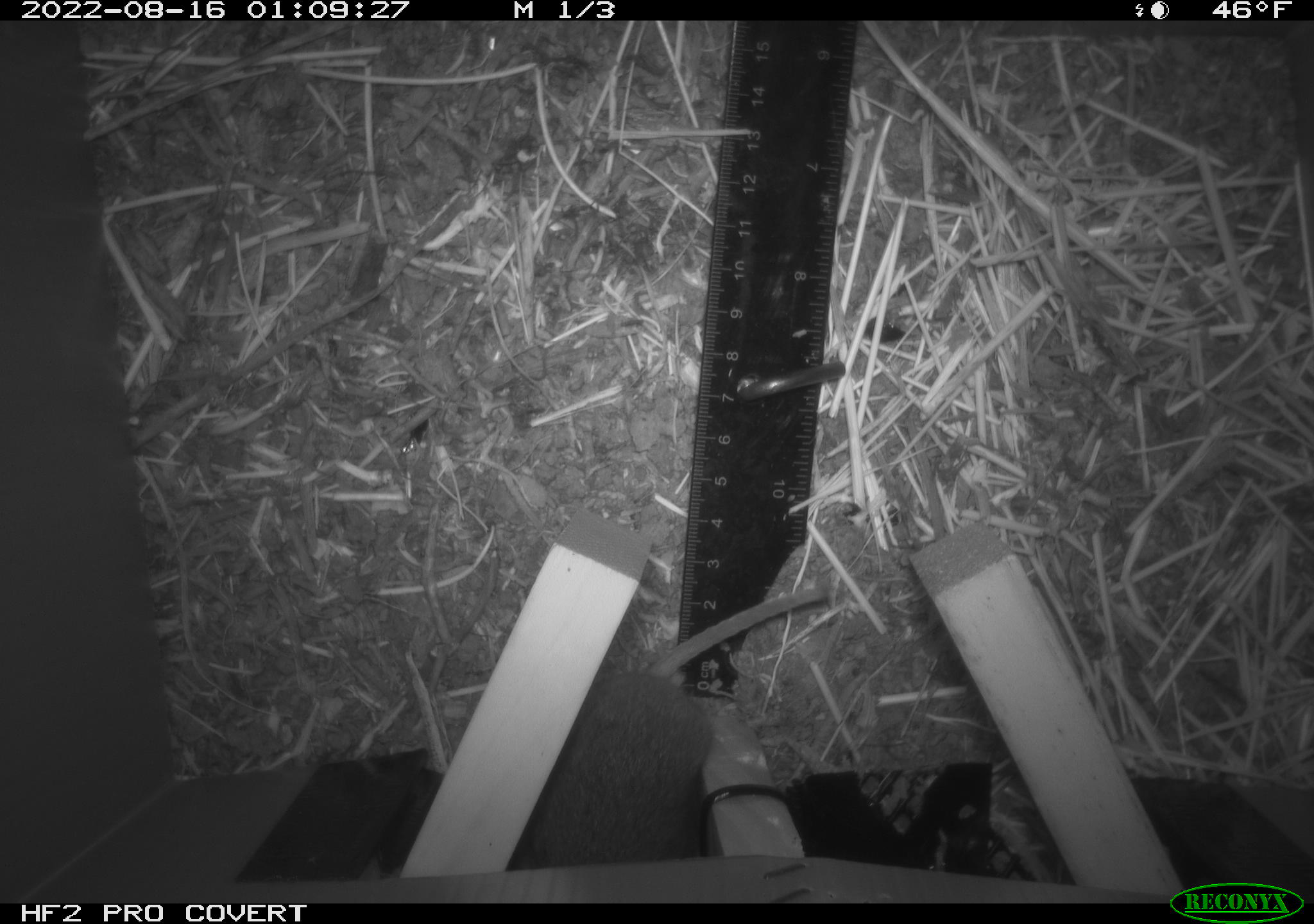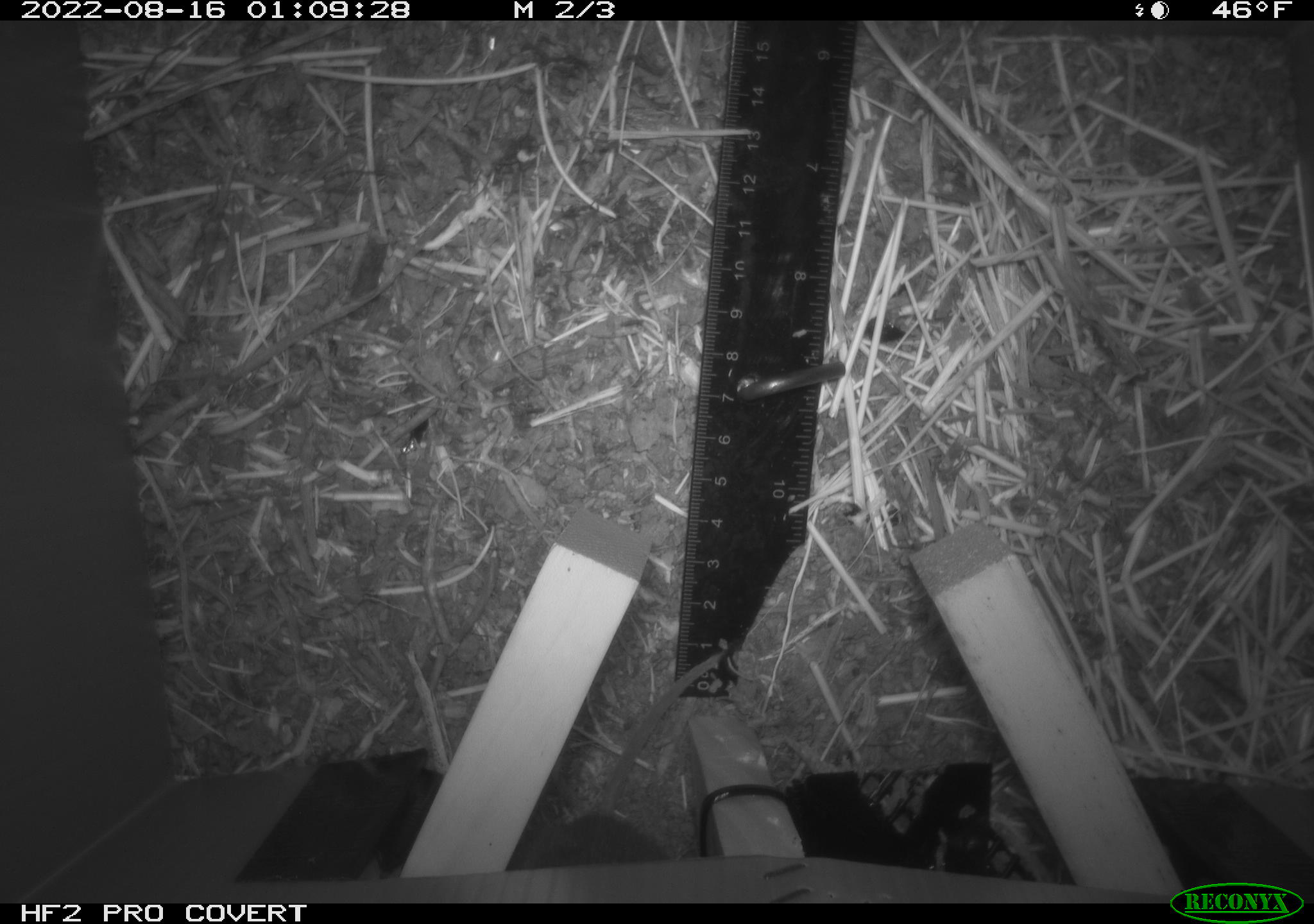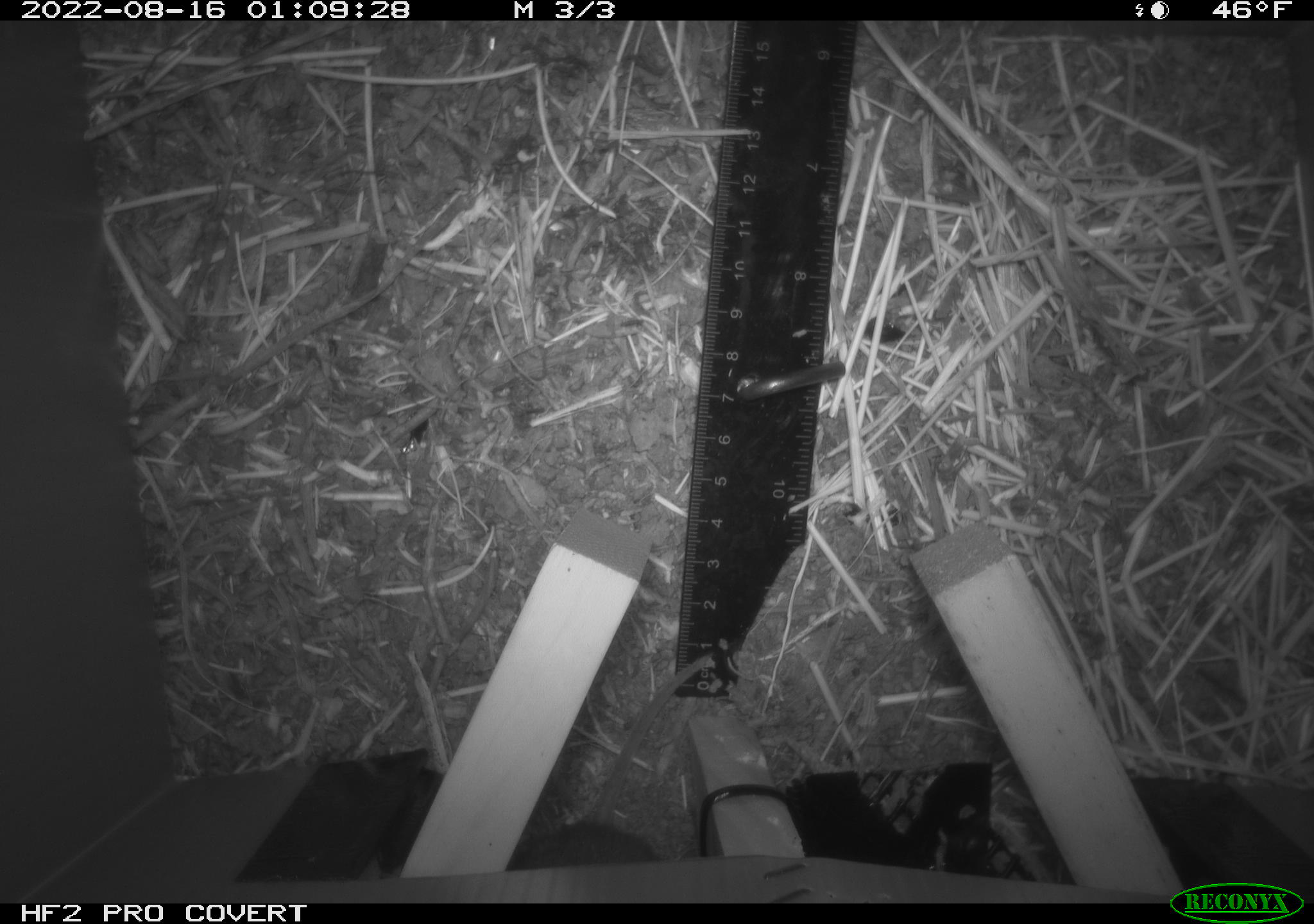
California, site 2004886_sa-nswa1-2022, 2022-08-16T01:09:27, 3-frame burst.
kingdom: Animalia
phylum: Chordata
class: Mammalia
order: Rodentia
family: Cricetidae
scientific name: Cricetidae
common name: hamsters, voles, lemmings, and allies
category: cricetidae family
Cricetidae family (hamsters, voles, lemmings, and allies) (Cricetidae).